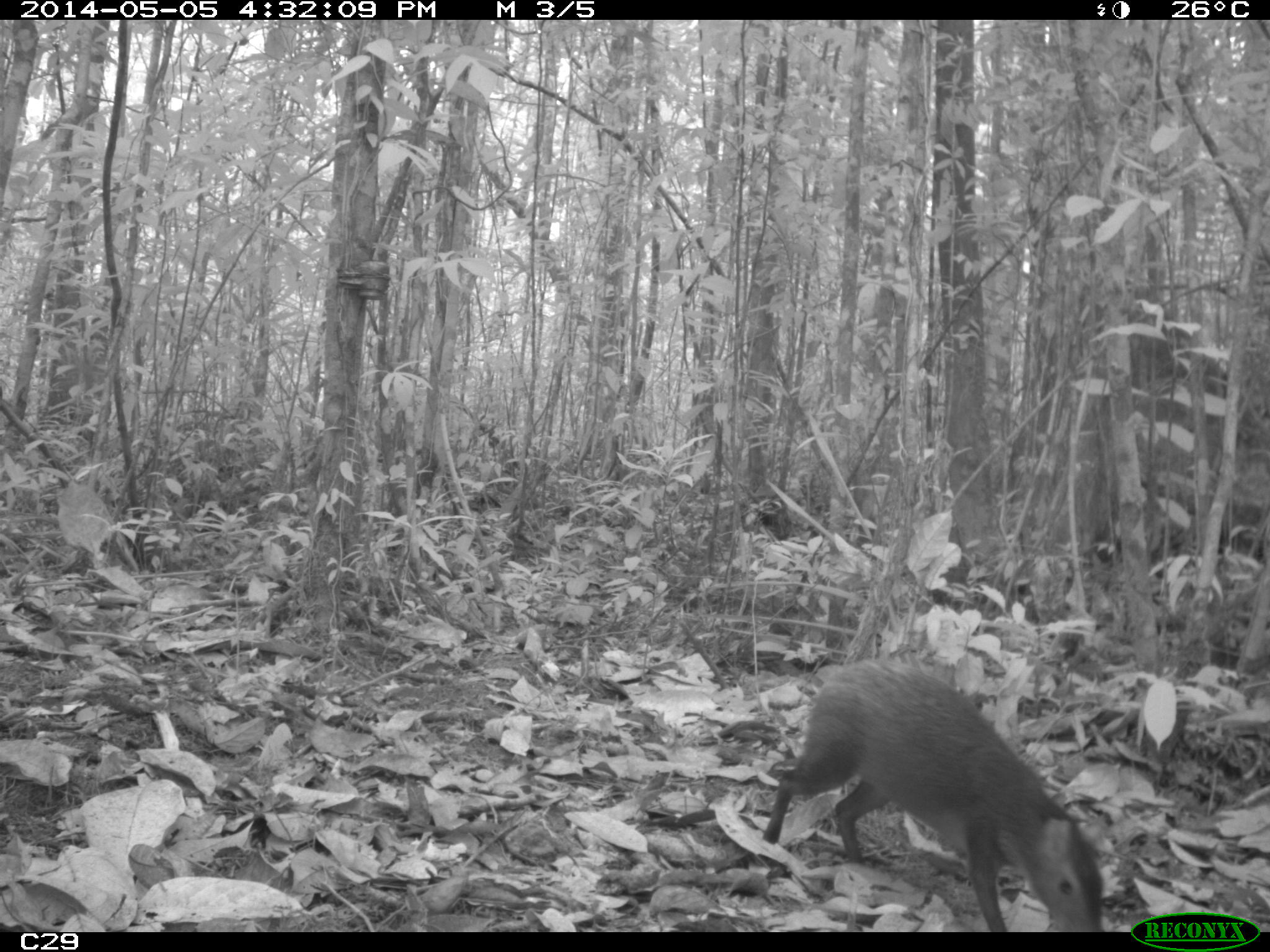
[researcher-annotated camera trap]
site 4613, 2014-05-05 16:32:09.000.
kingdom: Animalia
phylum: Chordata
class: Mammalia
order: Rodentia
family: Dasyproctidae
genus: Dasyprocta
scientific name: Dasyprocta leporina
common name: red-rumped agouti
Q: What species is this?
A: Dasyprocta leporina (red-rumped agouti).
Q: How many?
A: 1.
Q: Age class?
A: Adult.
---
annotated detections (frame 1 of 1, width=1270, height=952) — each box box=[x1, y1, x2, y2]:
dasyprocta leporina: box=[759, 651, 1105, 930]